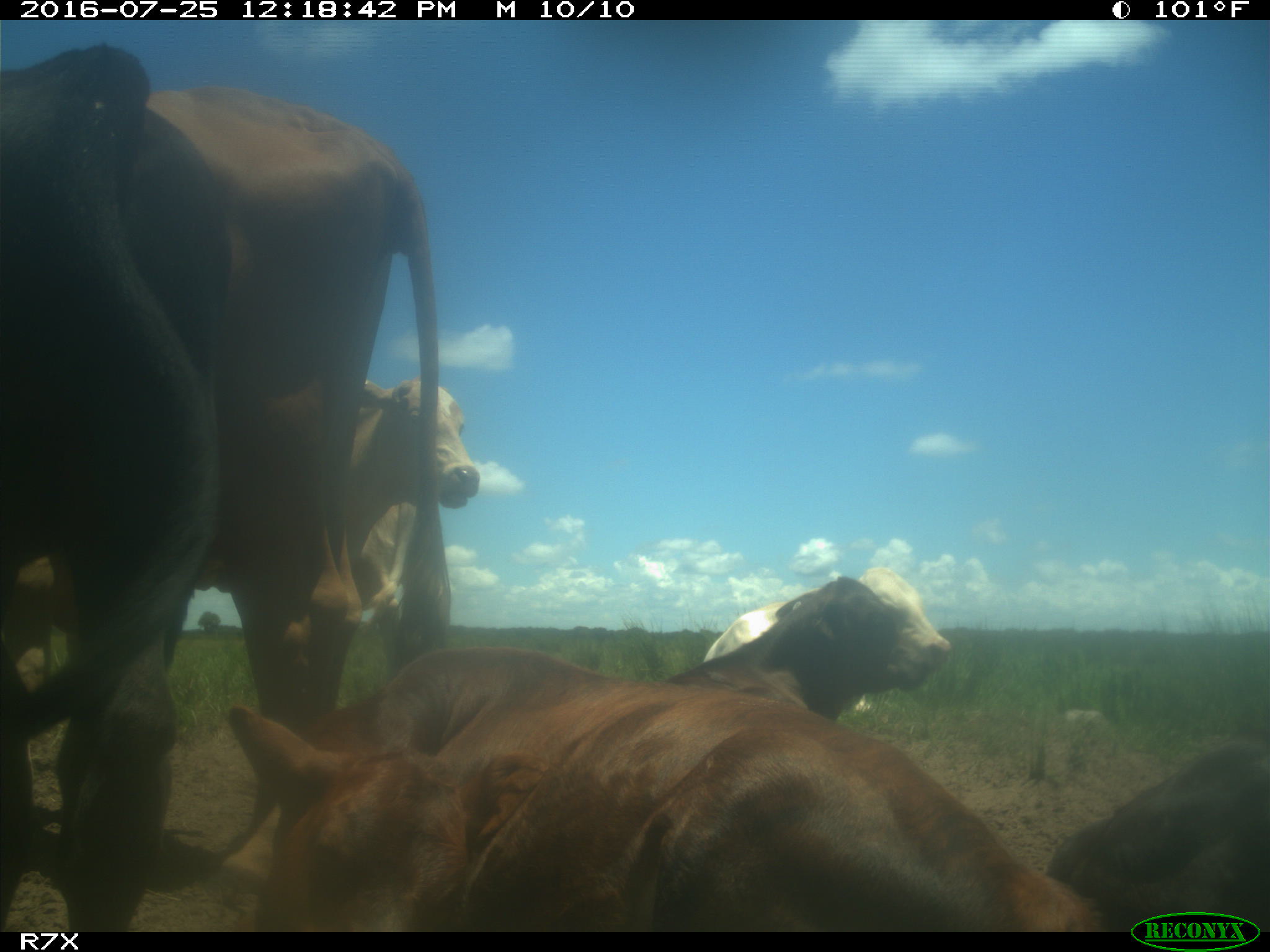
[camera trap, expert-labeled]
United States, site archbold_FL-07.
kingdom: Animalia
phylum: Chordata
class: Mammalia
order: Artiodactyla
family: Bovidae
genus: Bos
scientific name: Bos taurus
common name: domestic cow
Bos taurus (domestic cow).